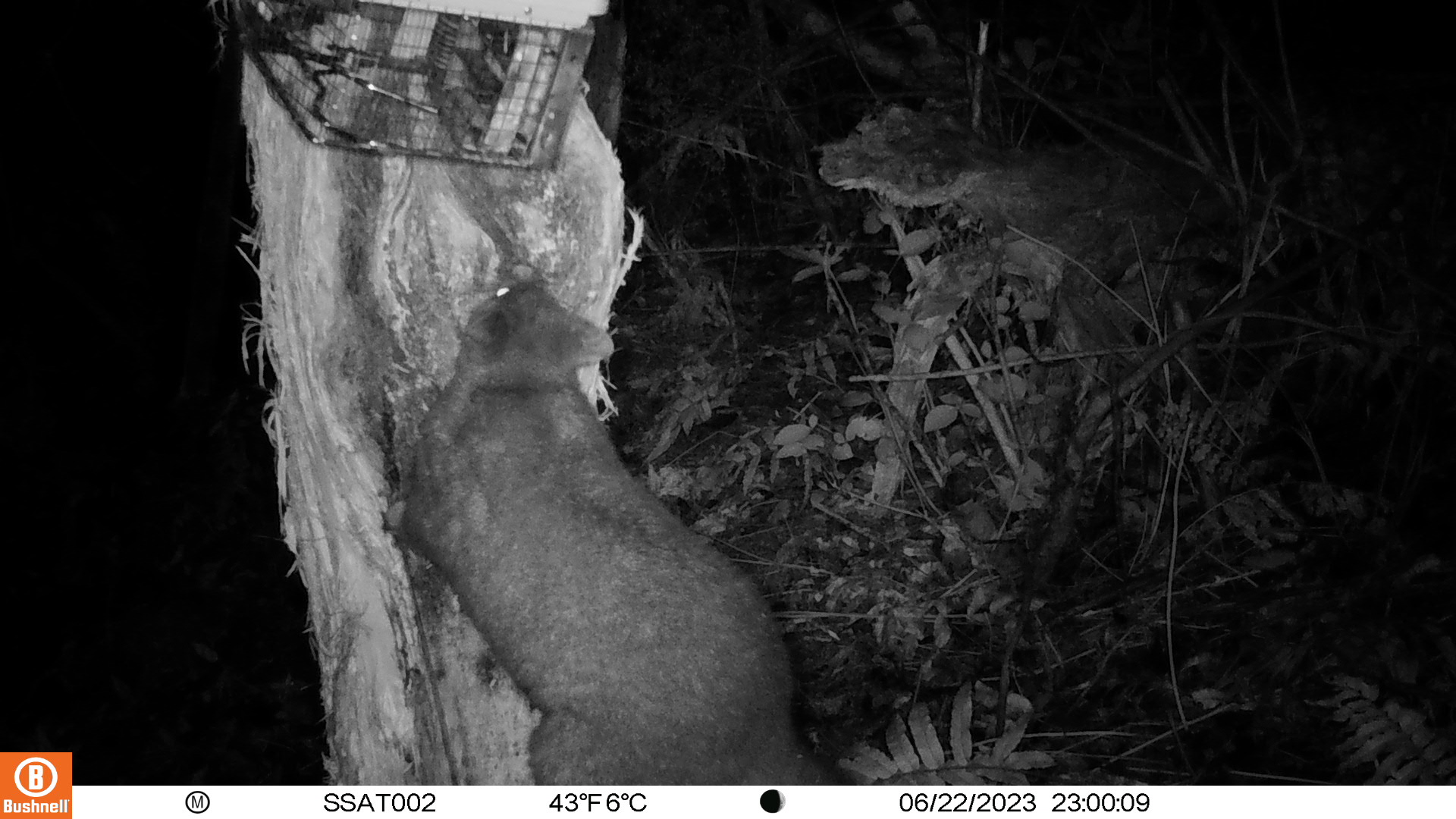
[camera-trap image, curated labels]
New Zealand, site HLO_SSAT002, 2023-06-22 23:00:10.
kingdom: Animalia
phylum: Chordata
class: Mammalia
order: Diprotodontia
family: Phalangeridae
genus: Trichosurus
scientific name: Trichosurus vulpecula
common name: common brushtail possum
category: possum